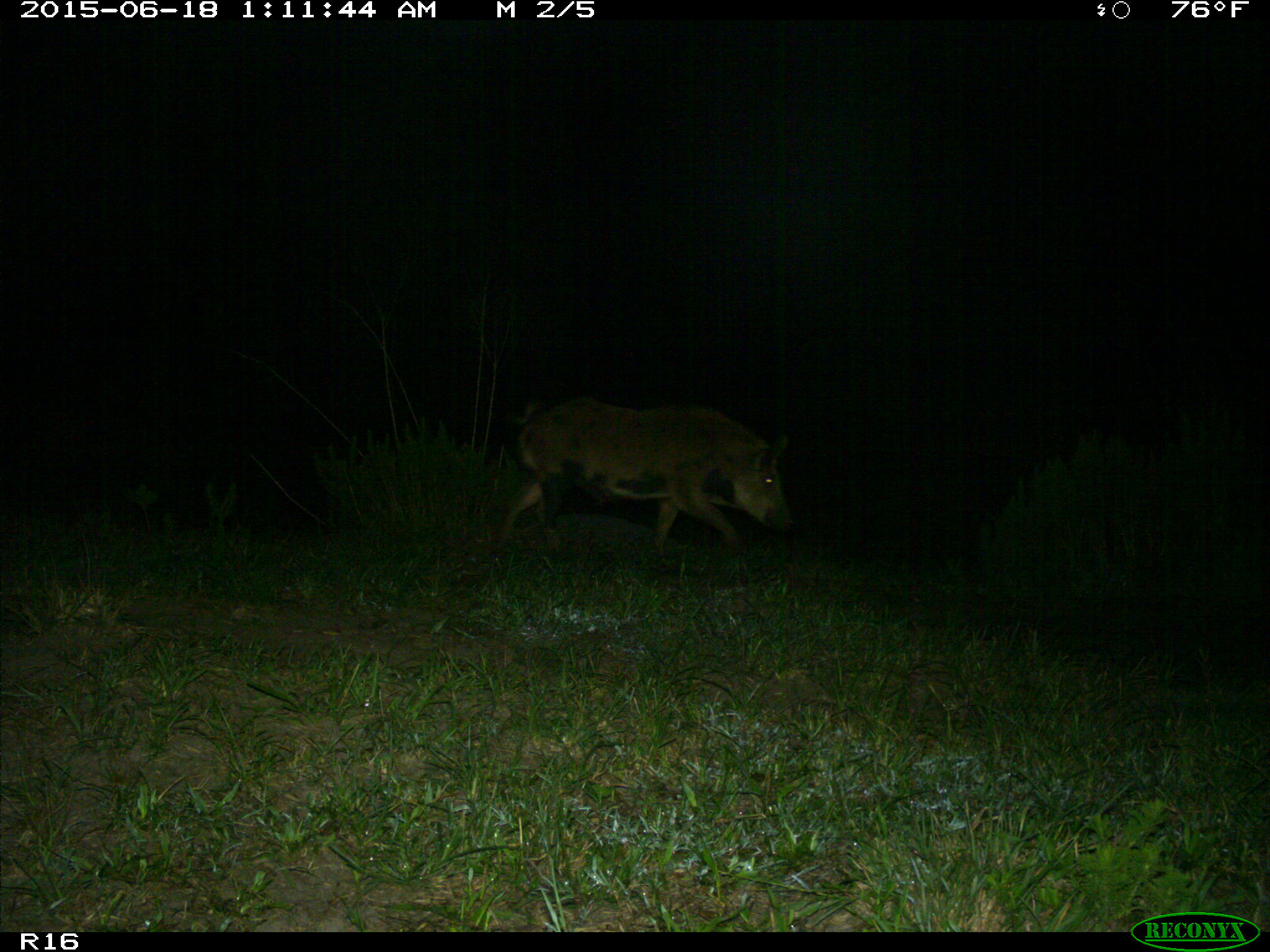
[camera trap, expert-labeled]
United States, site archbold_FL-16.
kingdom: Animalia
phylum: Chordata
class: Mammalia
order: Artiodactyla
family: Suidae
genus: Sus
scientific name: Sus scrofa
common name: wild boar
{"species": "Sus scrofa (wild boar)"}